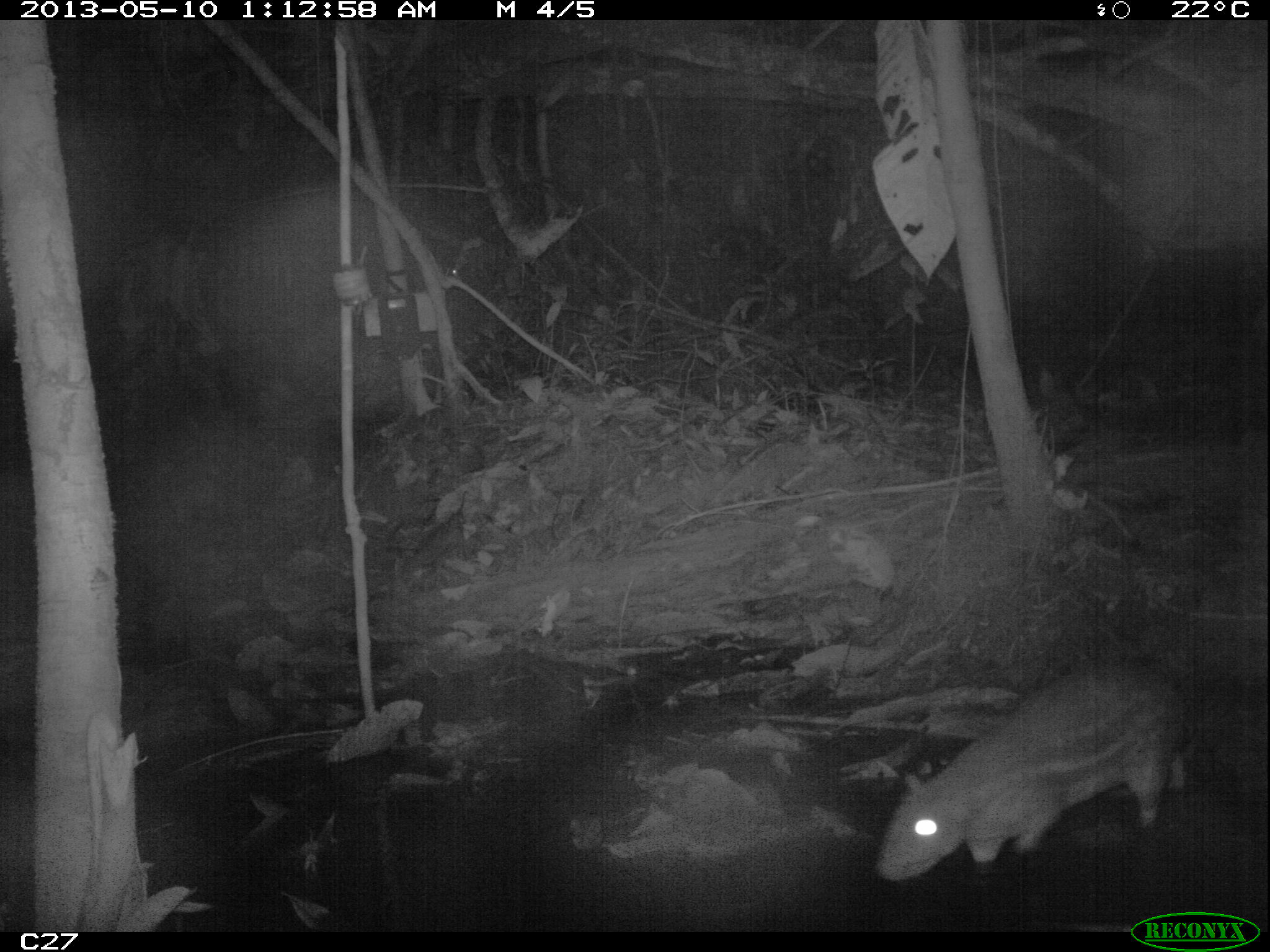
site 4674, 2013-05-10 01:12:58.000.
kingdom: Animalia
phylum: Chordata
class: Mammalia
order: Rodentia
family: Cuniculidae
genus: Cuniculus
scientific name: Cuniculus paca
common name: spotted paca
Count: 1.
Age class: adult.